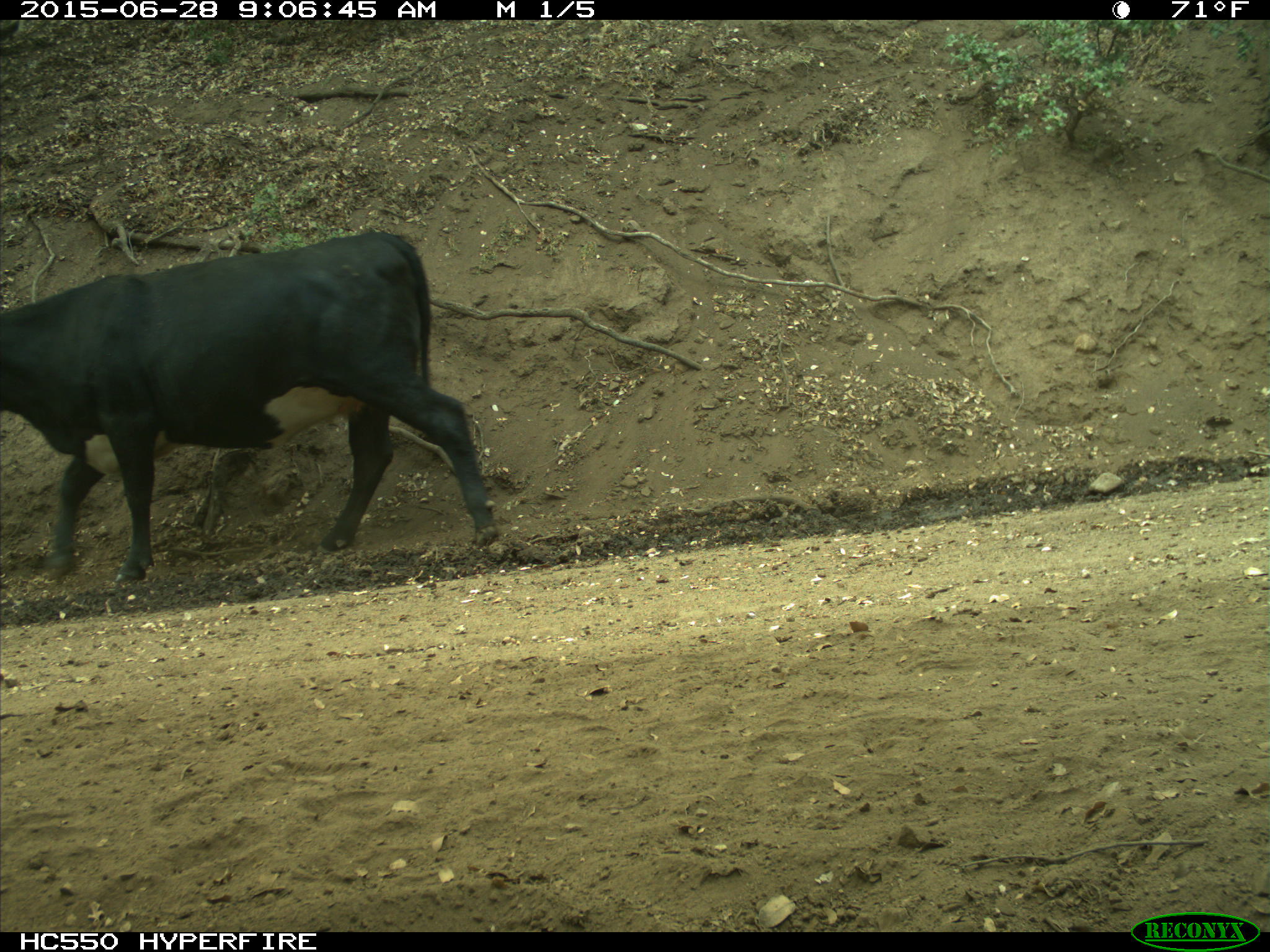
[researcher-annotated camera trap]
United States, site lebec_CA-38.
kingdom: Animalia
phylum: Chordata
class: Mammalia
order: Artiodactyla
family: Bovidae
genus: Bos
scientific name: Bos taurus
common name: domestic cow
Bos taurus (domestic cow).